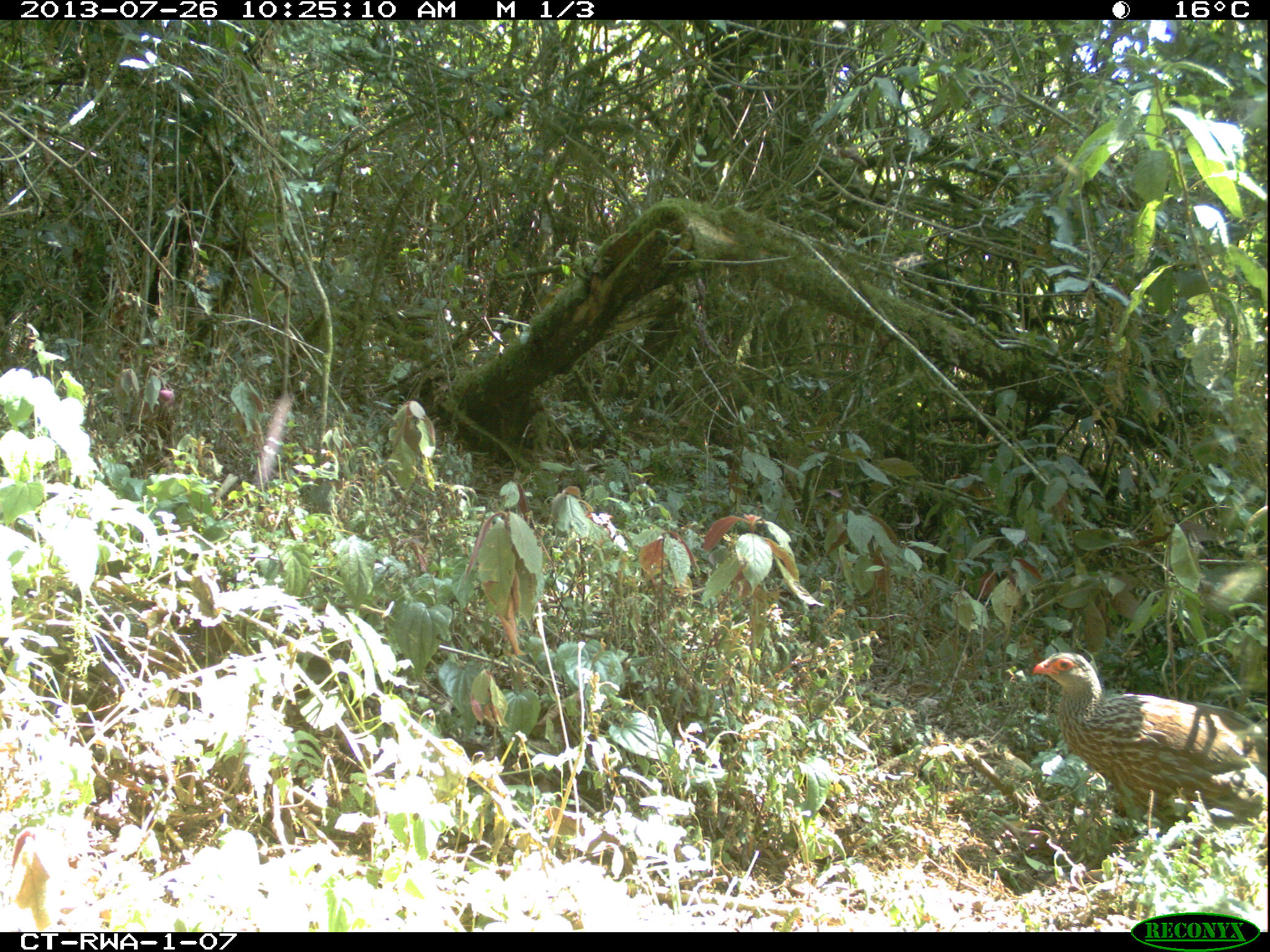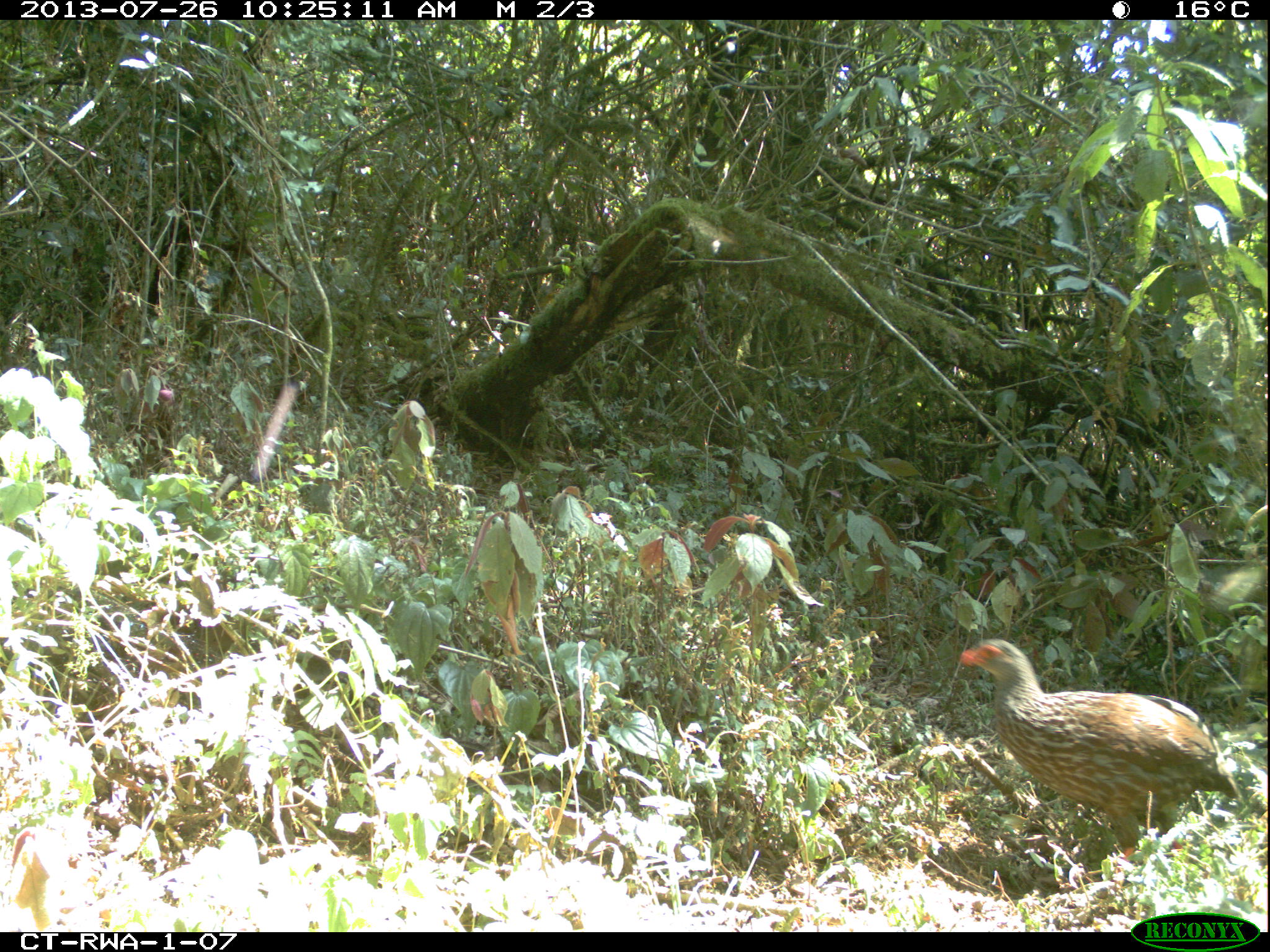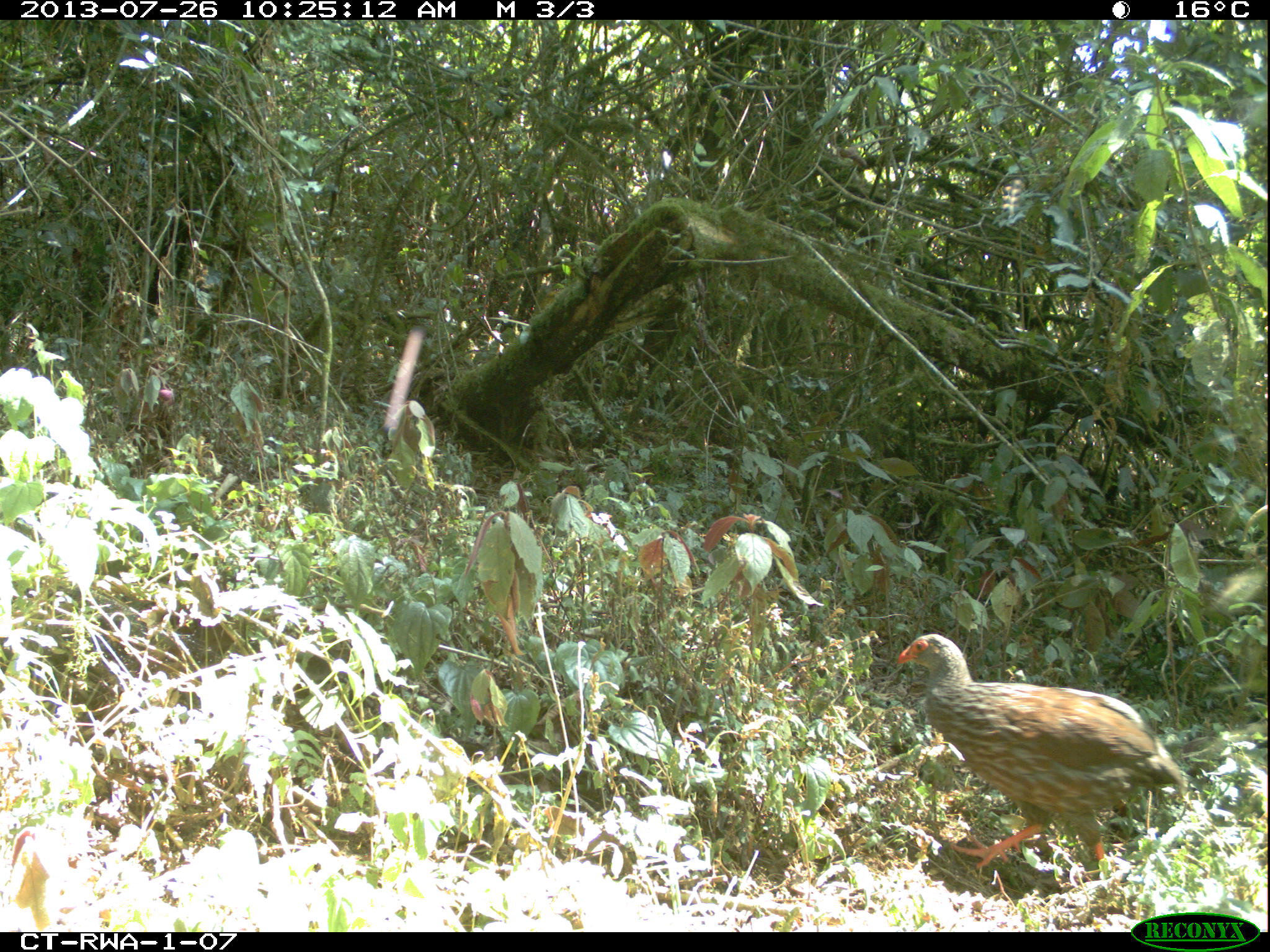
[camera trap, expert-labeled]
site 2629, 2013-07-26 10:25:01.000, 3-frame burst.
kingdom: Animalia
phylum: Chordata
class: Aves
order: Galliformes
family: Phasianidae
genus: Pternistis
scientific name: Pternistis nobilis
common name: handsome francolin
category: francolinus nobilis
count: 1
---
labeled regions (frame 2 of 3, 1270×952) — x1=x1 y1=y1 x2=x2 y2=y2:
francolinus nobilis: x1=953 y1=632 x2=1245 y2=875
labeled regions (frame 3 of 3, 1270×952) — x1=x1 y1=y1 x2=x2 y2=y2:
francolinus nobilis: x1=890 y1=627 x2=1186 y2=871